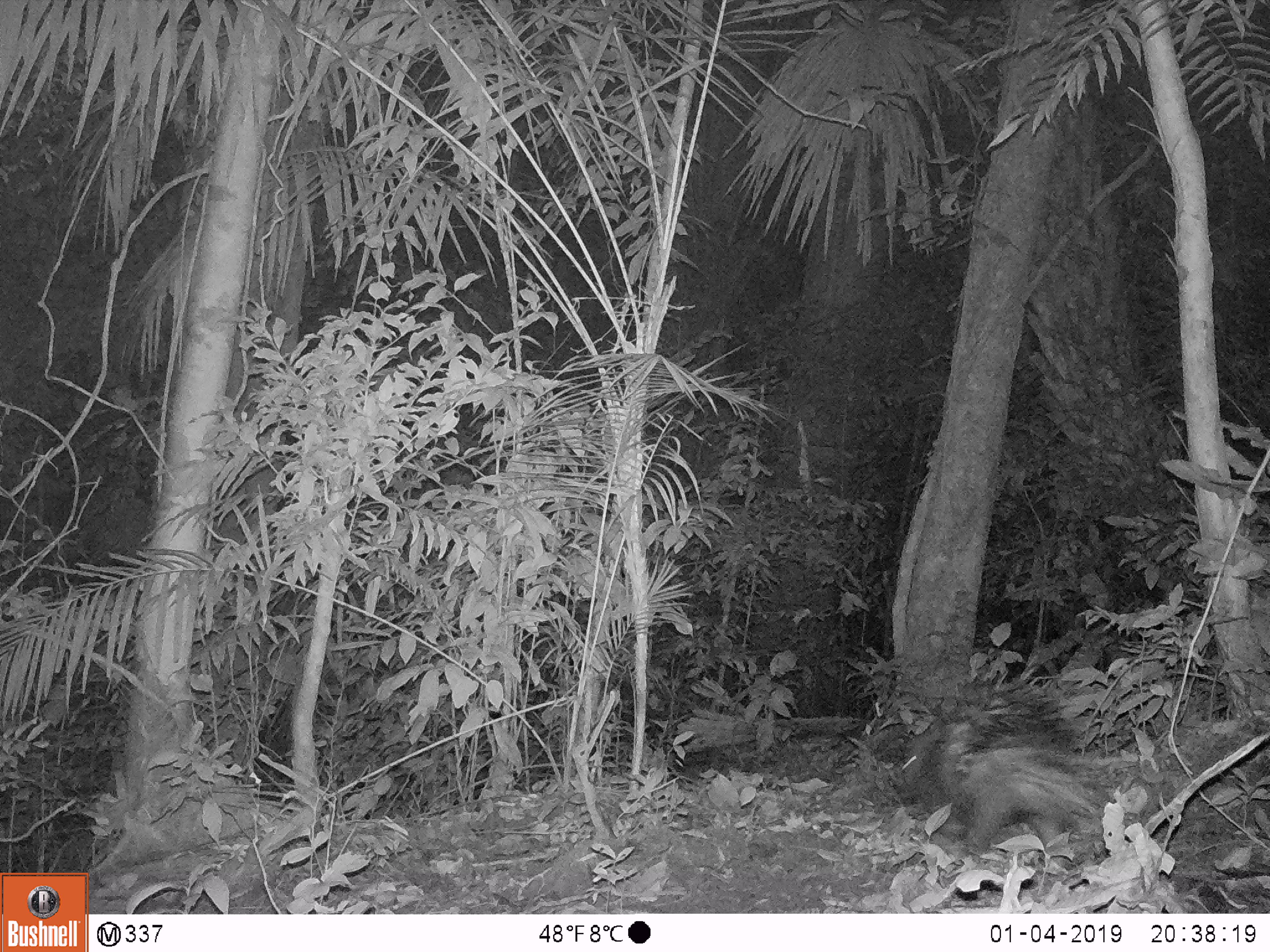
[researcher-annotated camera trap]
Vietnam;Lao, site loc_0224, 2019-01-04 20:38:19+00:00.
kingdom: Animalia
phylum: Chordata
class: Mammalia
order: Rodentia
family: Hystricidae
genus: Hystrix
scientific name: Hystrix brachyura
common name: malayan porcupine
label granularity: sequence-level